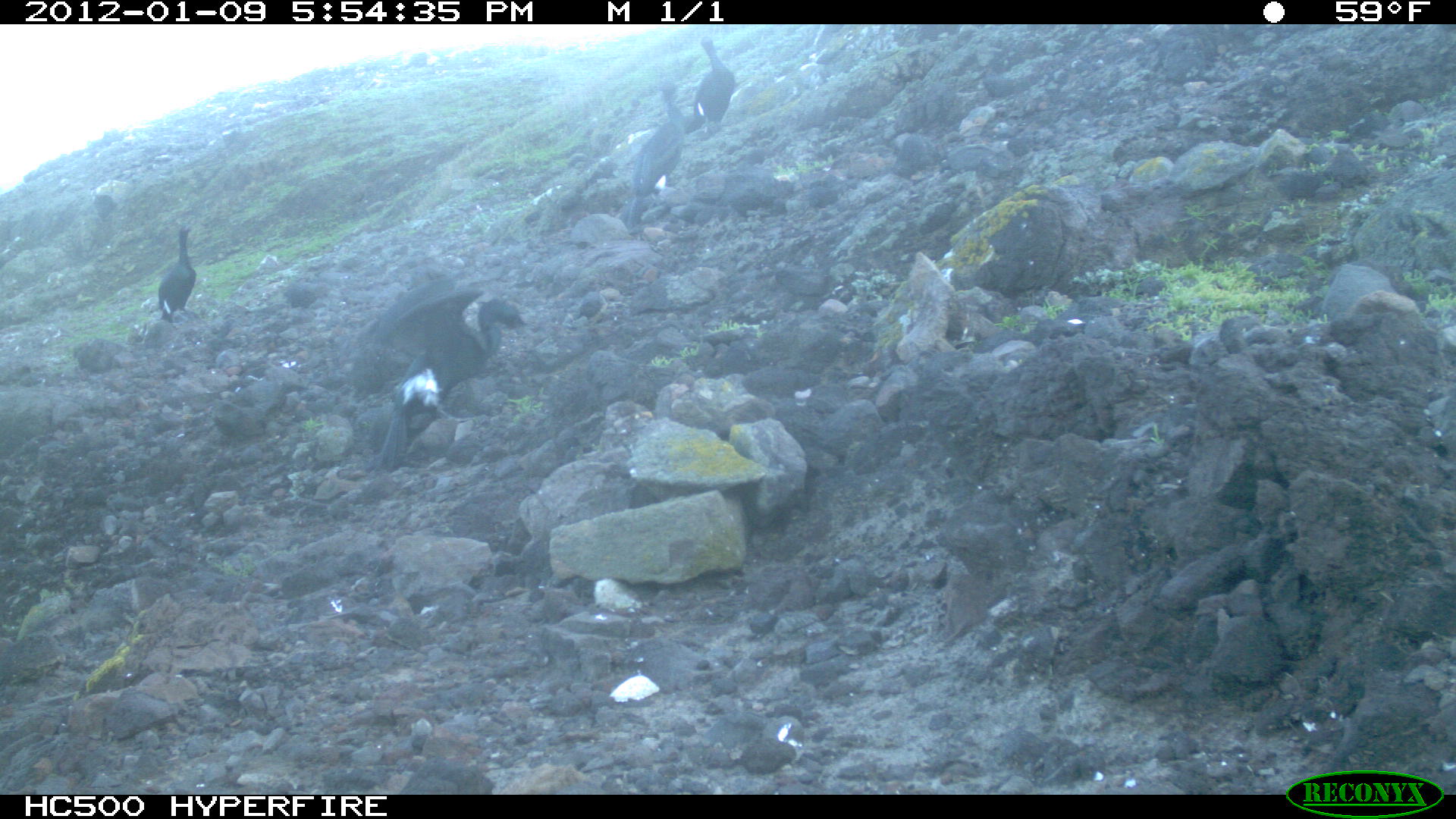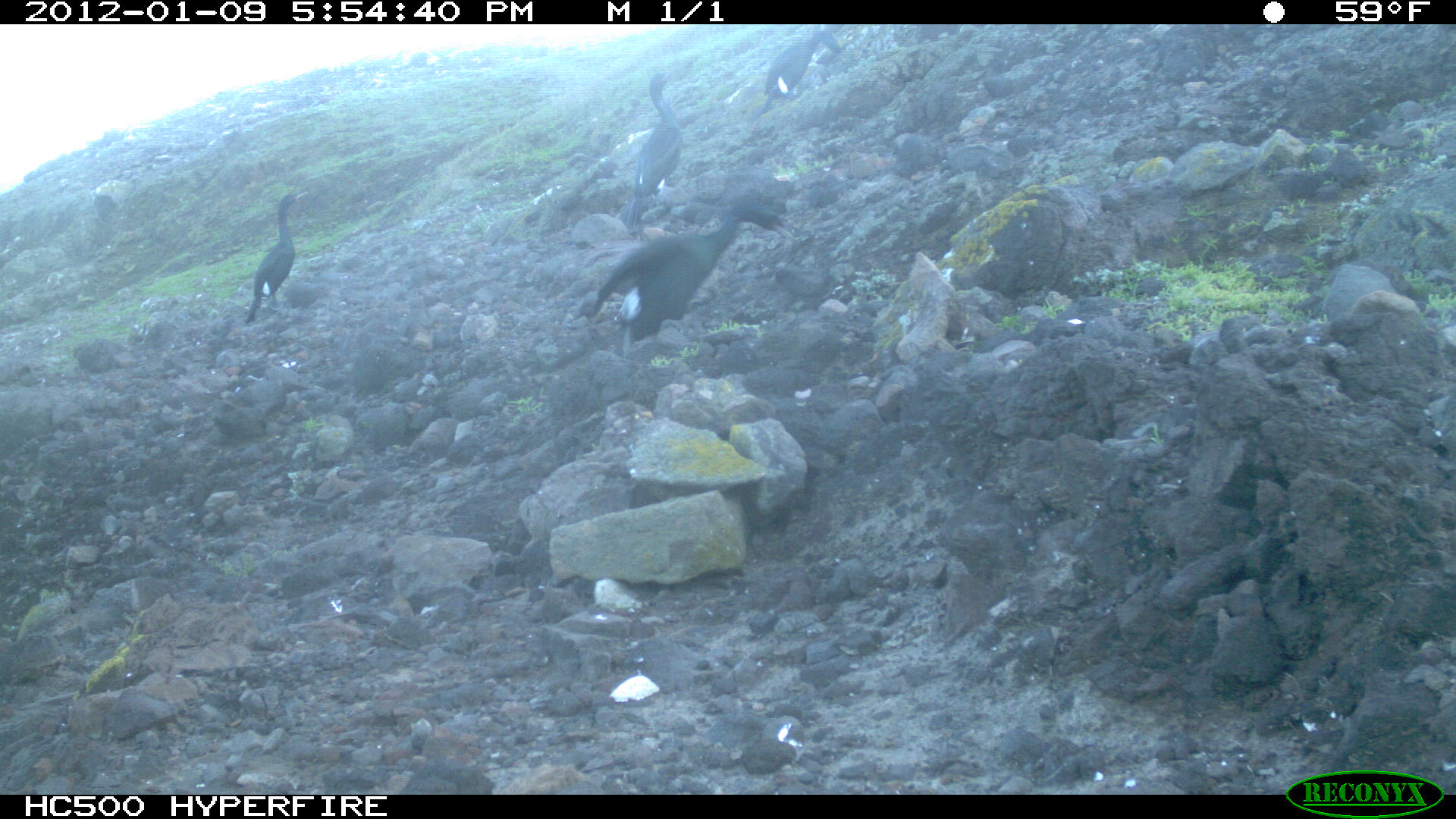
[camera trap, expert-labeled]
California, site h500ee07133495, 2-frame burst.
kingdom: Animalia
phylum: Chordata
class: Aves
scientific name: Aves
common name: bird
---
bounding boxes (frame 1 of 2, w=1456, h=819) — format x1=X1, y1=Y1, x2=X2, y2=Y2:
bird: x1=374, y1=280, x2=529, y2=472; x1=625, y1=83, x2=686, y2=230; x1=693, y1=36, x2=736, y2=136; x1=158, y1=224, x2=196, y2=322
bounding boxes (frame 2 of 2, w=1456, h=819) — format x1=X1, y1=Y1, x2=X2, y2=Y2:
bird: x1=592, y1=202, x2=801, y2=357; x1=626, y1=71, x2=682, y2=225; x1=244, y1=191, x2=308, y2=324; x1=764, y1=30, x2=839, y2=105; x1=917, y1=24, x2=964, y2=44